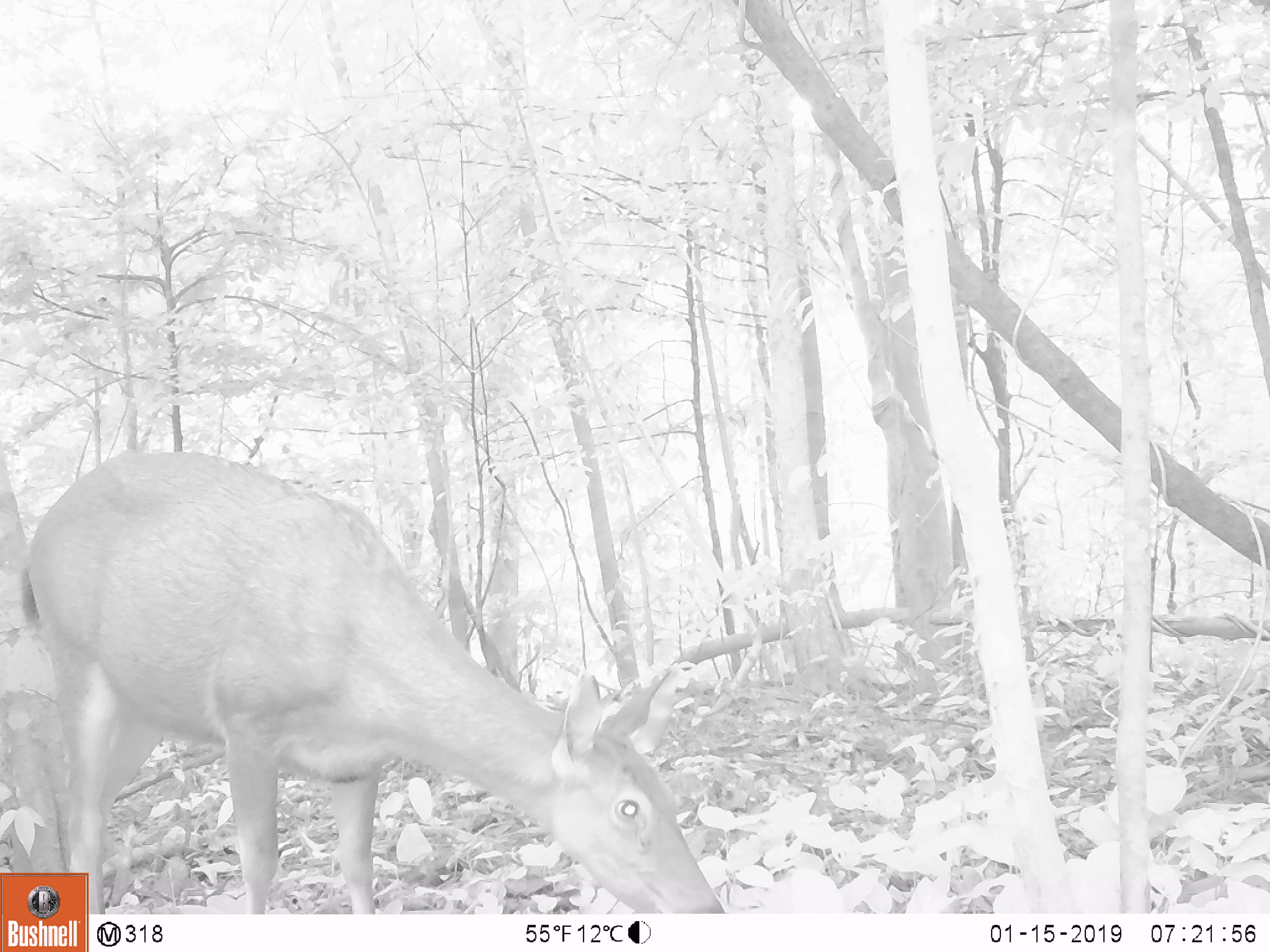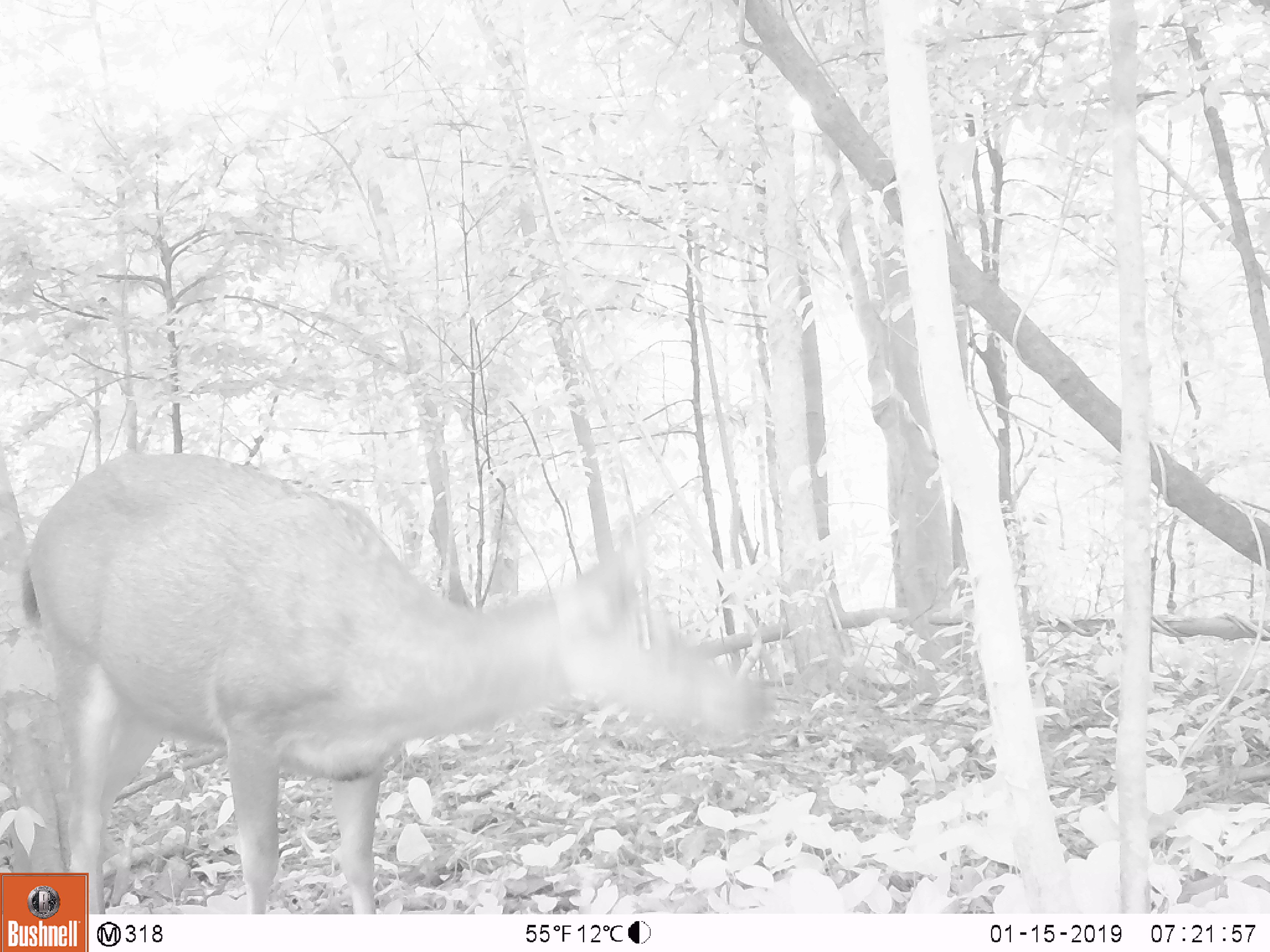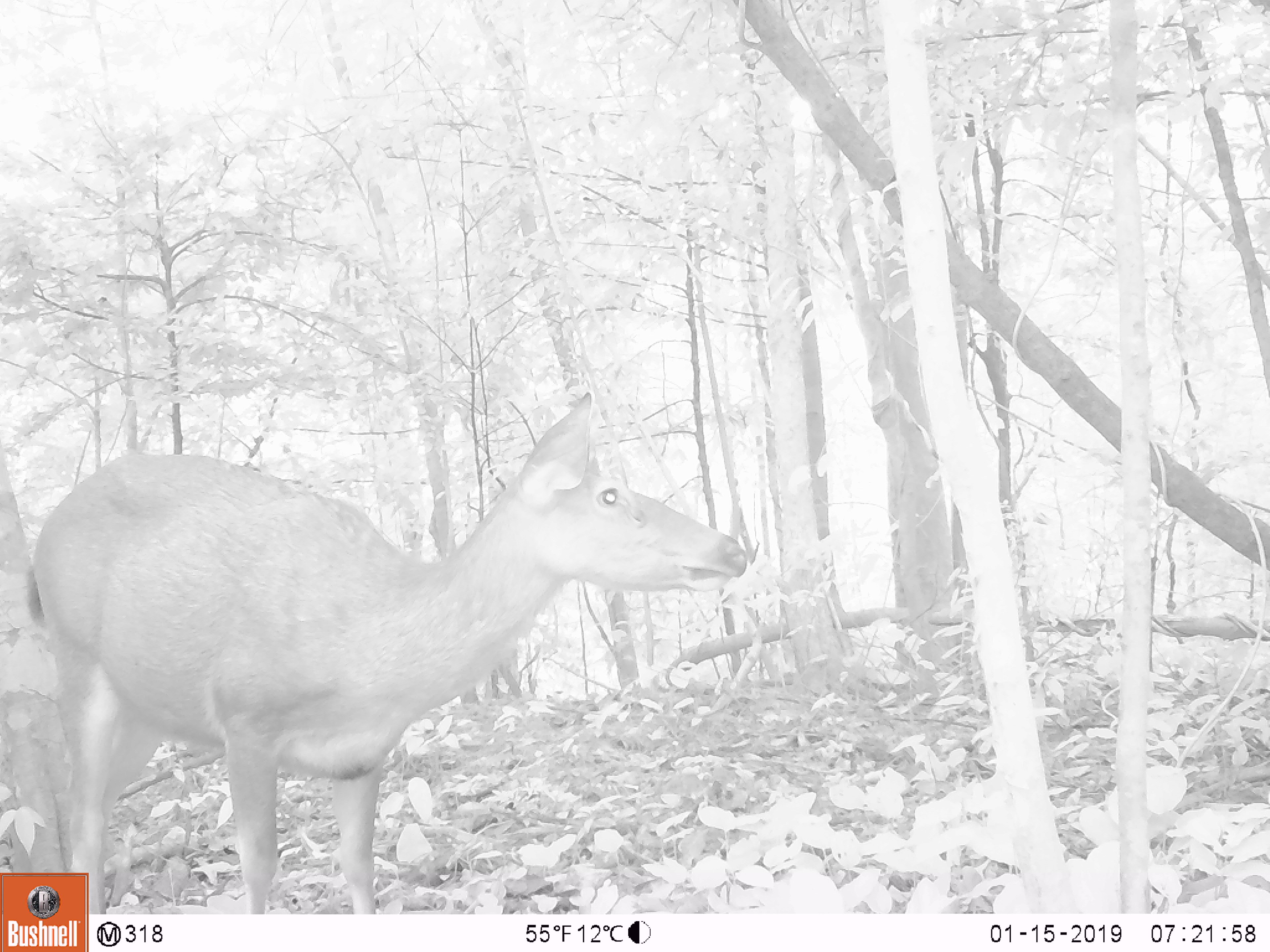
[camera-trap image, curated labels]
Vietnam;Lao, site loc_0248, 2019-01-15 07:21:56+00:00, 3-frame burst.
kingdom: Animalia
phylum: Chordata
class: Mammalia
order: Artiodactyla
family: Cervidae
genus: Rusa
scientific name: Rusa unicolor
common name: sambar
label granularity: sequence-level